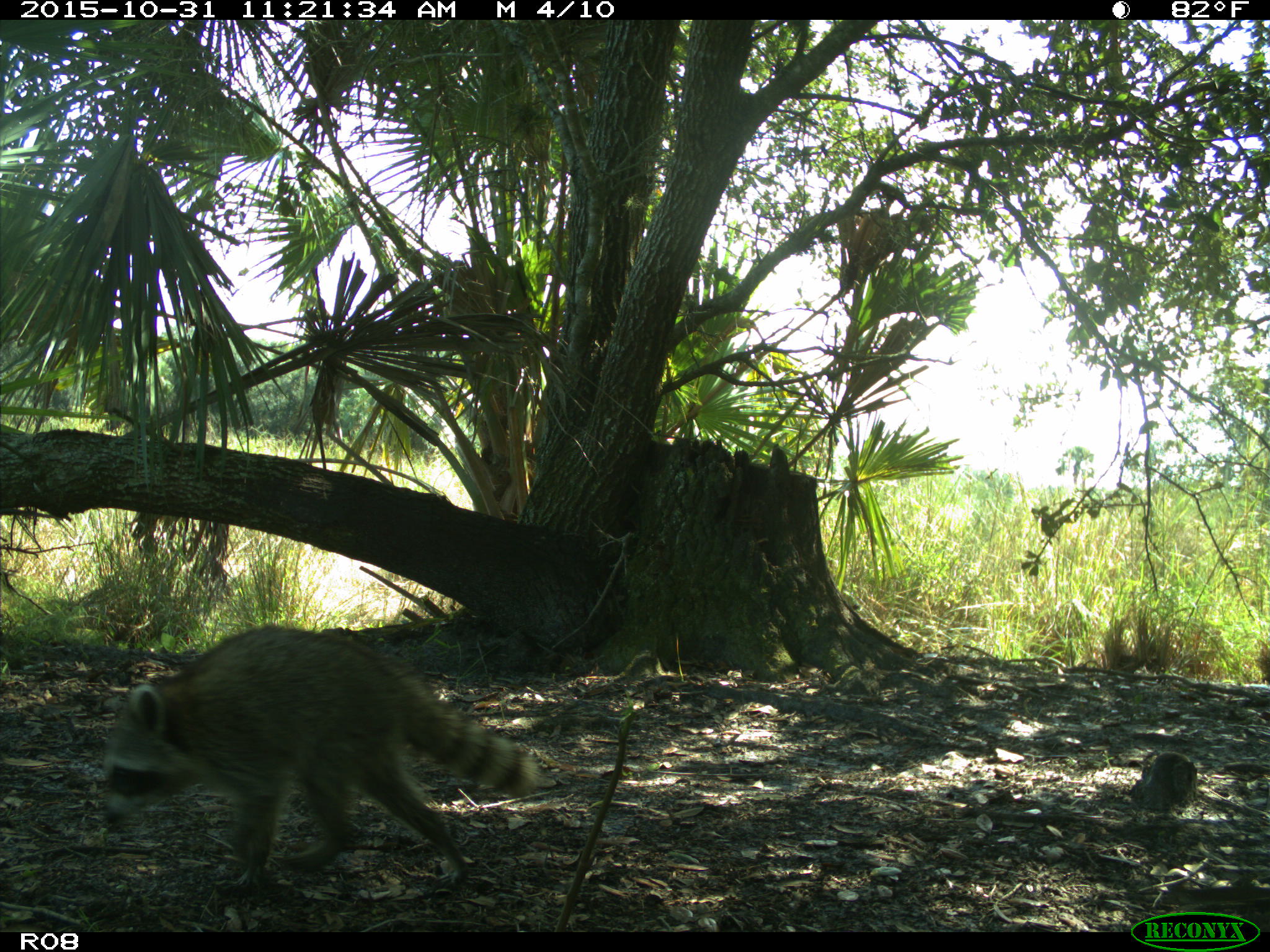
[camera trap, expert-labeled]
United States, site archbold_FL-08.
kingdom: Animalia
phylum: Chordata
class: Mammalia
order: Carnivora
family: Procyonidae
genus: Procyon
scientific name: Procyon lotor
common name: common raccoon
Procyon lotor (common raccoon).